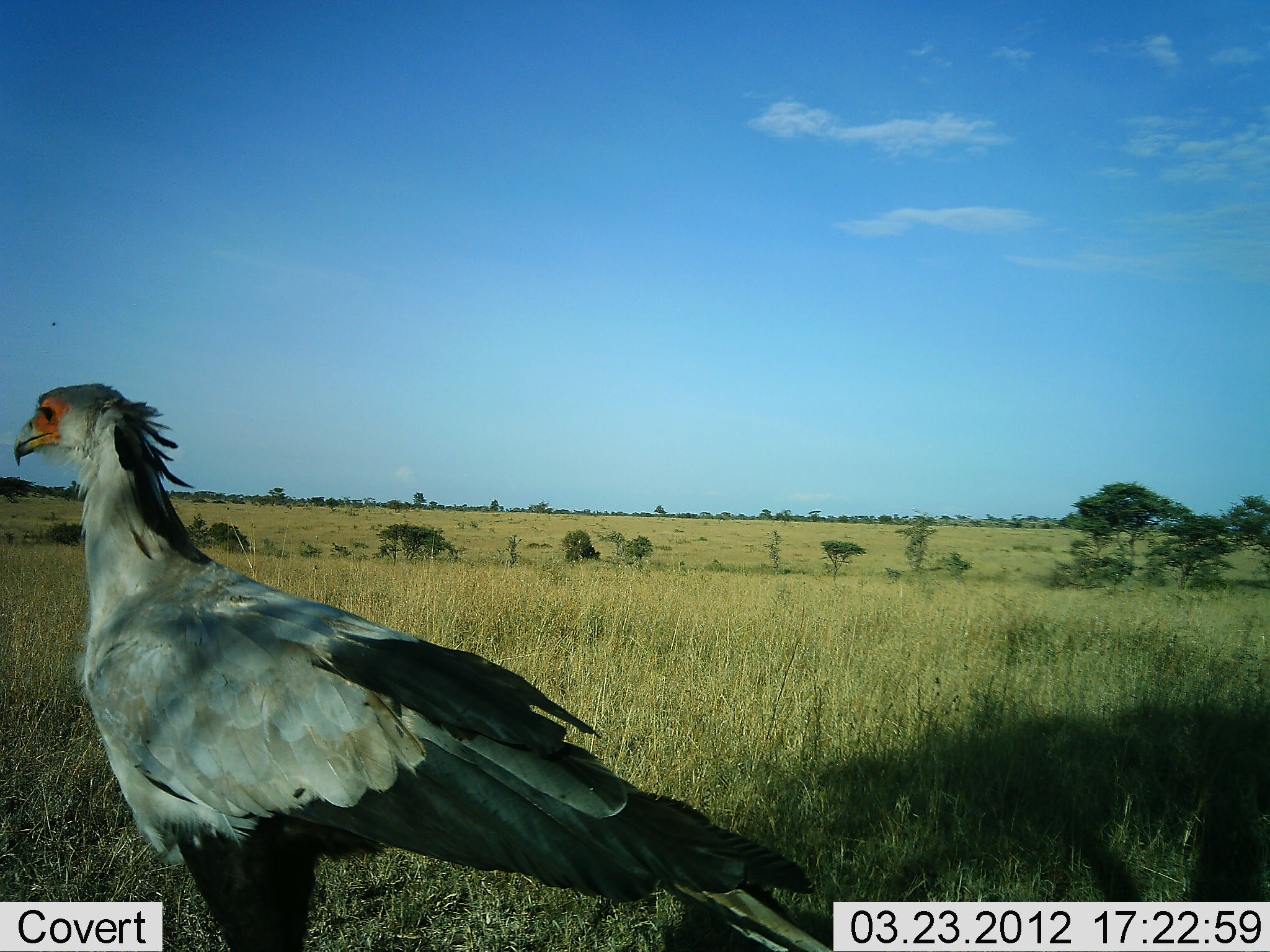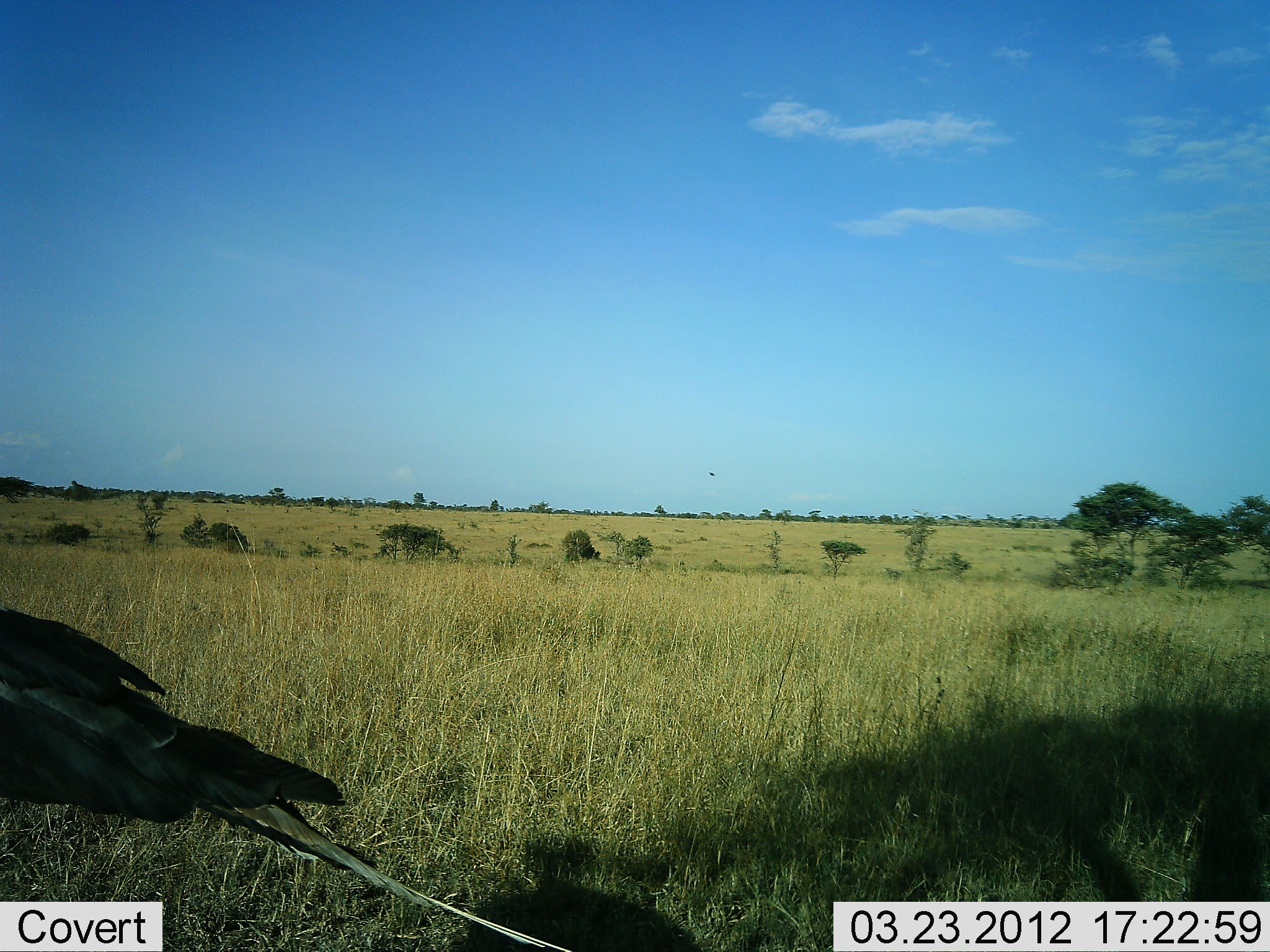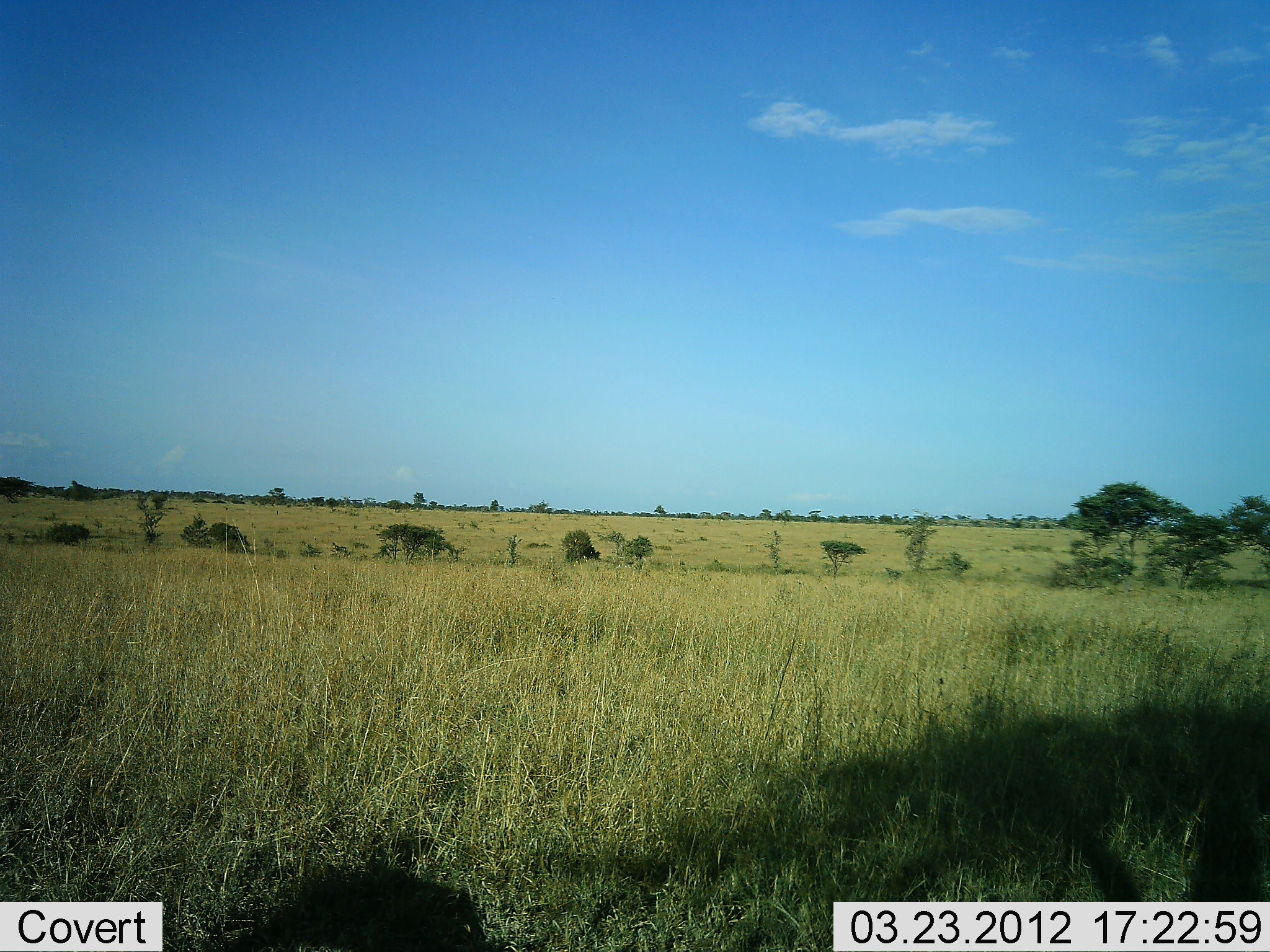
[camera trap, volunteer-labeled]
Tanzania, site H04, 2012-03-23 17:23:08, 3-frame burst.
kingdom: Animalia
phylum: Chordata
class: Aves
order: Accipitriformes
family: Sagittariidae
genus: Sagittarius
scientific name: Sagittarius serpentarius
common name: secretary bird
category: secretarybird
Secretarybird (secretary bird) (Sagittarius serpentarius), count 1. Behavior (volunteer vote fractions): standing 15%, resting 0%, moving 88%, interacting 0%. Young present (vote fraction): 0%. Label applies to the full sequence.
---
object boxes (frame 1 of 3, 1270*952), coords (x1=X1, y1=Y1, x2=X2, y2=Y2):
animal: (x1=14, y1=383, x2=839, y2=952)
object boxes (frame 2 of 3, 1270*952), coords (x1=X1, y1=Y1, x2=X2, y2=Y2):
animal: (x1=0, y1=607, x2=573, y2=952)